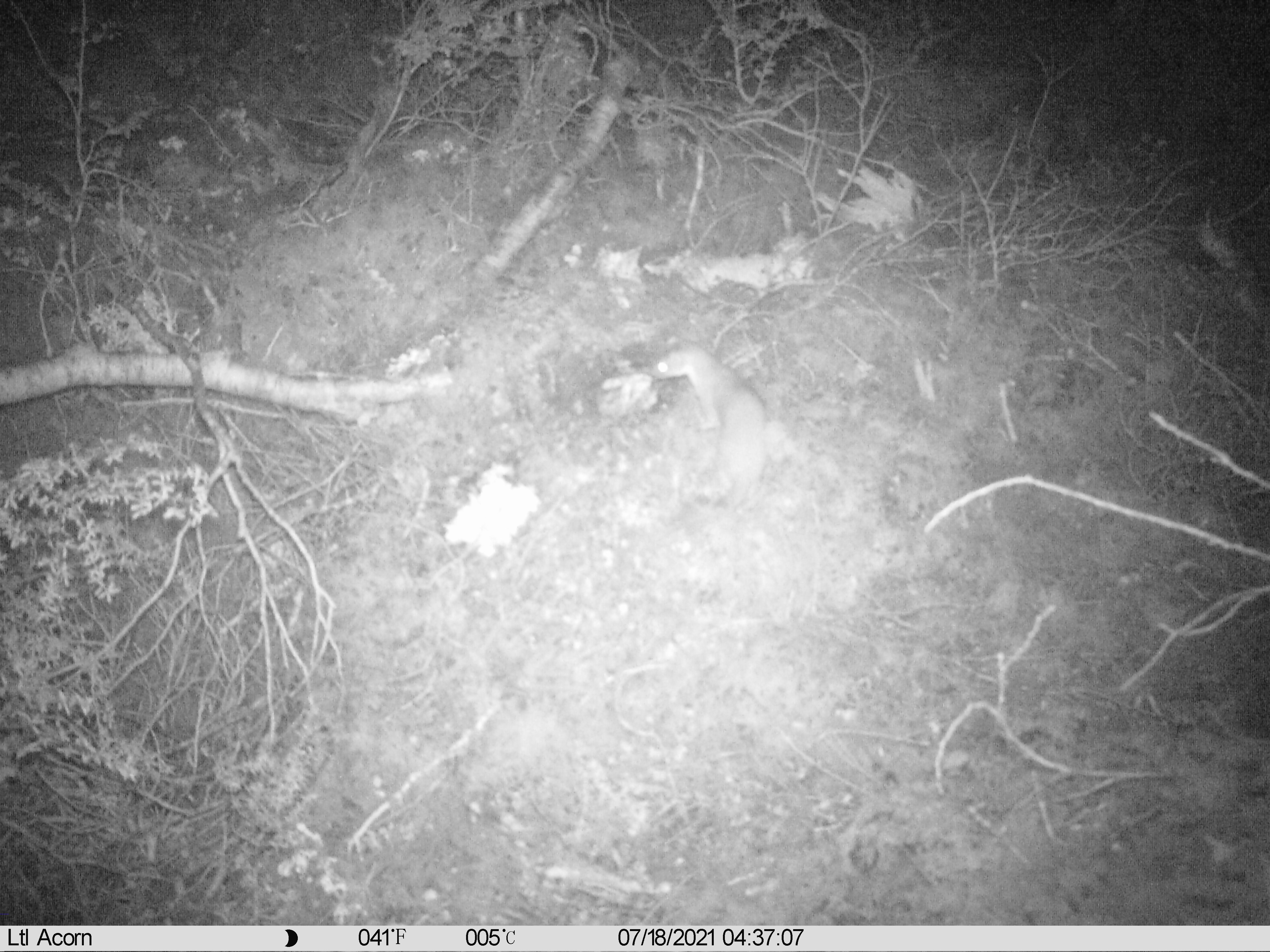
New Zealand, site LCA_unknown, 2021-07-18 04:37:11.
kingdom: Animalia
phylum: Chordata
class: Mammalia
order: Carnivora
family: Mustelidae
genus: Mustela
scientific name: Mustela erminea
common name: stoat